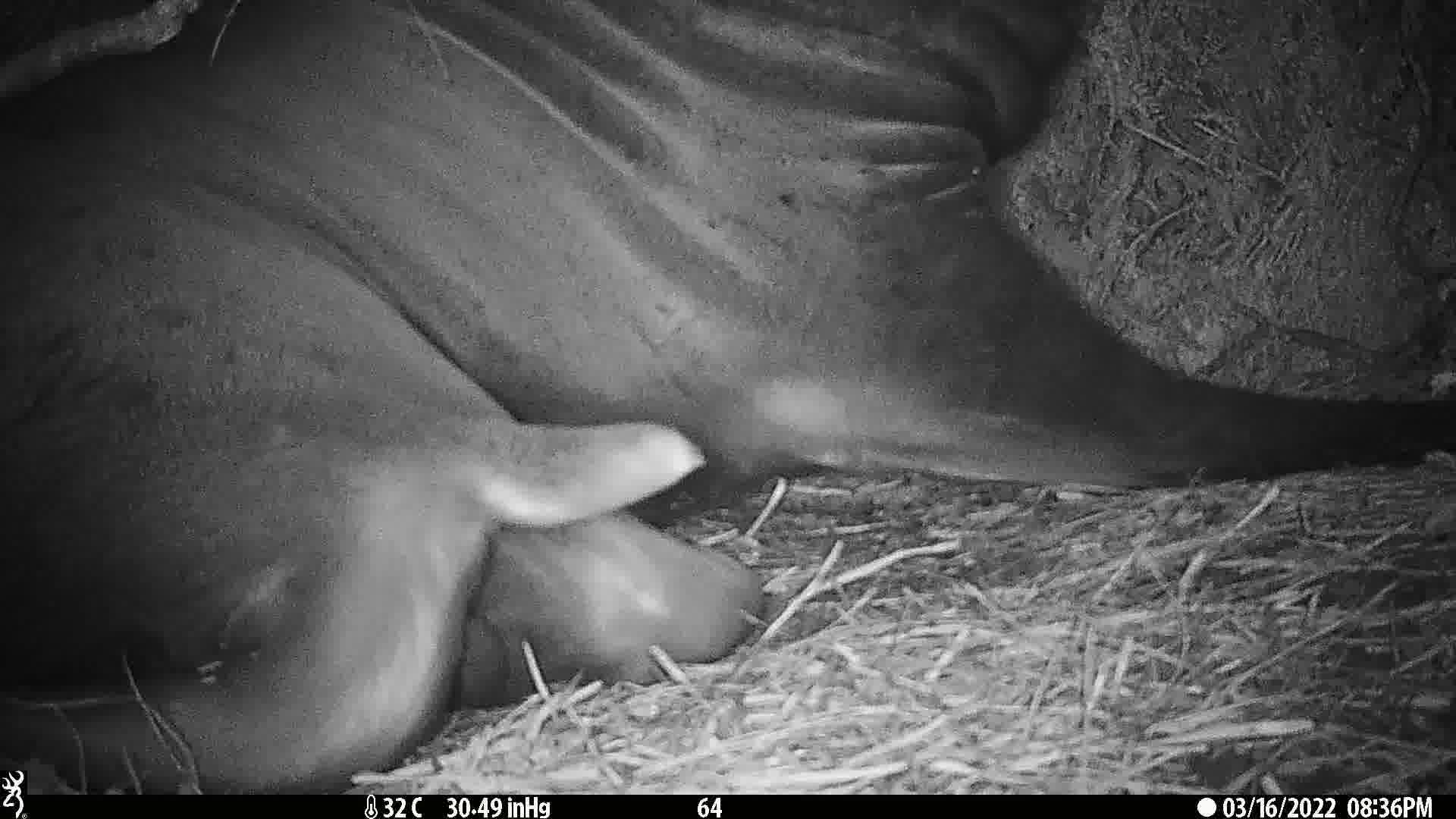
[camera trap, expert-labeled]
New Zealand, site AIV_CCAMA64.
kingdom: Animalia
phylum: Chordata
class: Mammalia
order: Carnivora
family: Otariidae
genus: Phocarctos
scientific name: Phocarctos hookeri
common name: new zealand sea lion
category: sealion